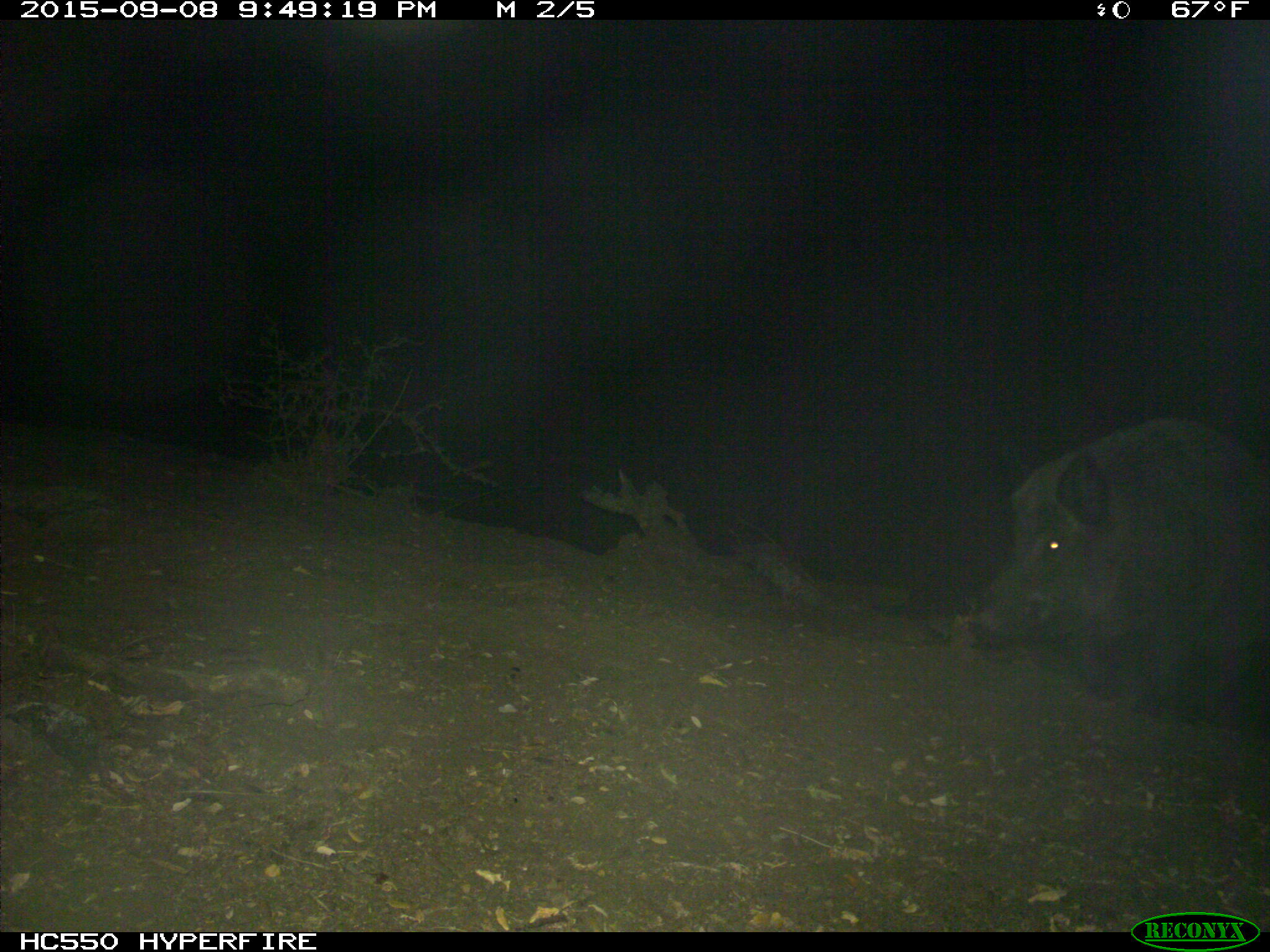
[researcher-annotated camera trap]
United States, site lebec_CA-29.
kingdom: Animalia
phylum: Chordata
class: Mammalia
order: Artiodactyla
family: Suidae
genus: Sus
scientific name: Sus scrofa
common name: wild boar